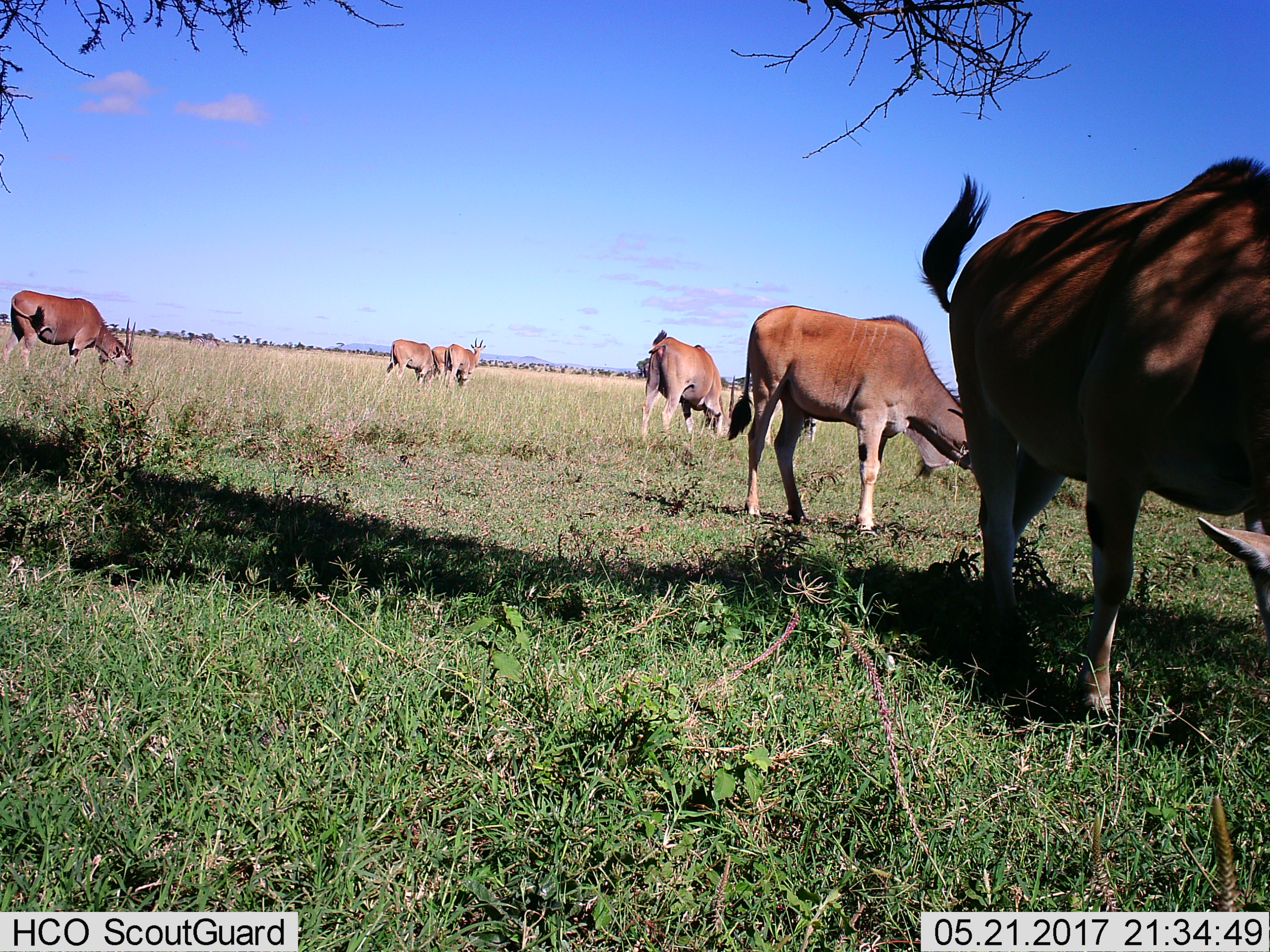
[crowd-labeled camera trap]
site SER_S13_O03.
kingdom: Animalia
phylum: Chordata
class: Mammalia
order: Artiodactyla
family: Bovidae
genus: Tragelaphus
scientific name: Tragelaphus oryx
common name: eland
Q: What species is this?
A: Eland (Tragelaphus oryx).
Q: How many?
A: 7.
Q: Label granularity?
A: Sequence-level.